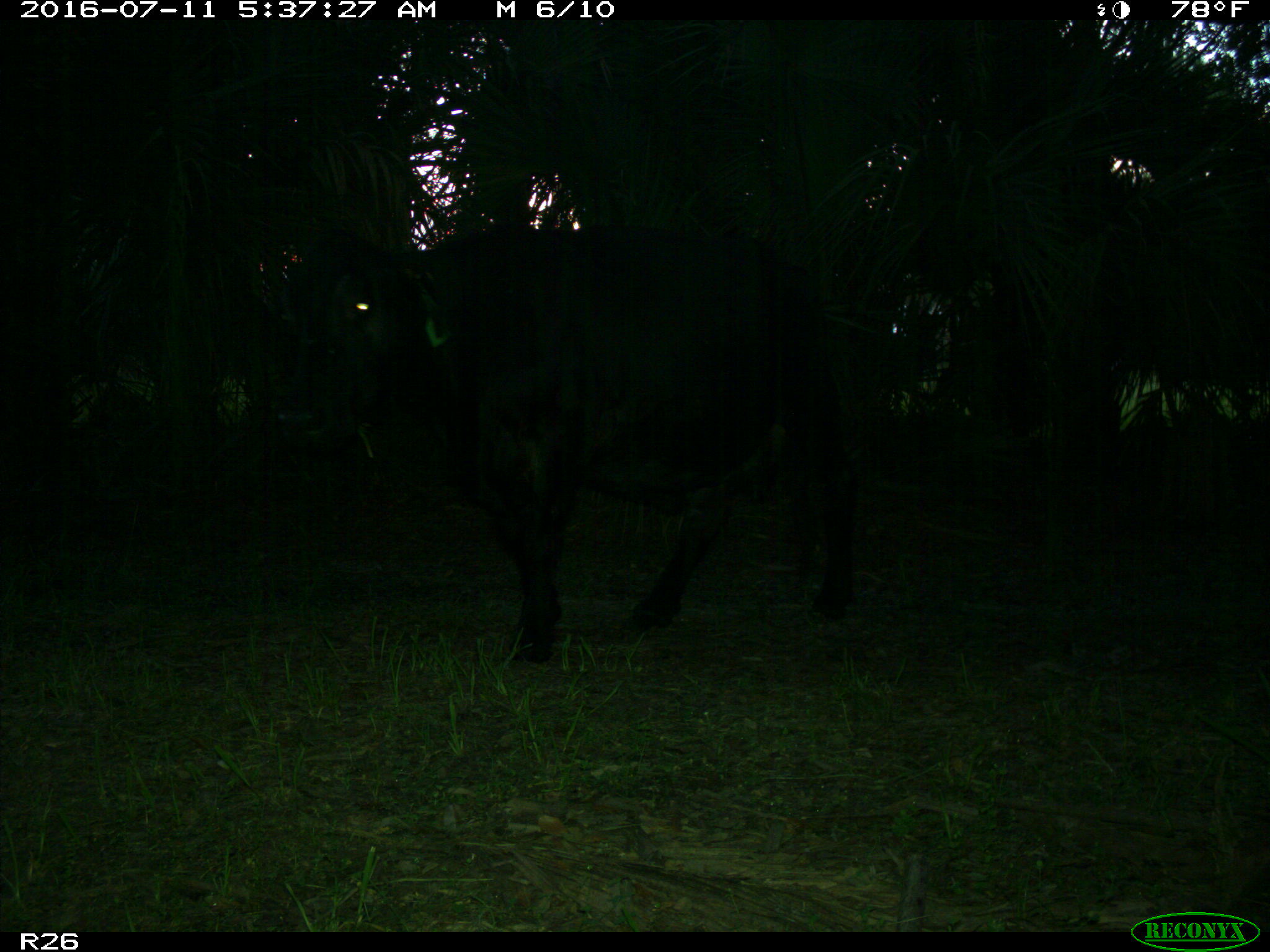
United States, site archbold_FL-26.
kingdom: Animalia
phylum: Chordata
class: Mammalia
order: Artiodactyla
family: Bovidae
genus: Bos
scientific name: Bos taurus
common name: domestic cow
Bos taurus (domestic cow).